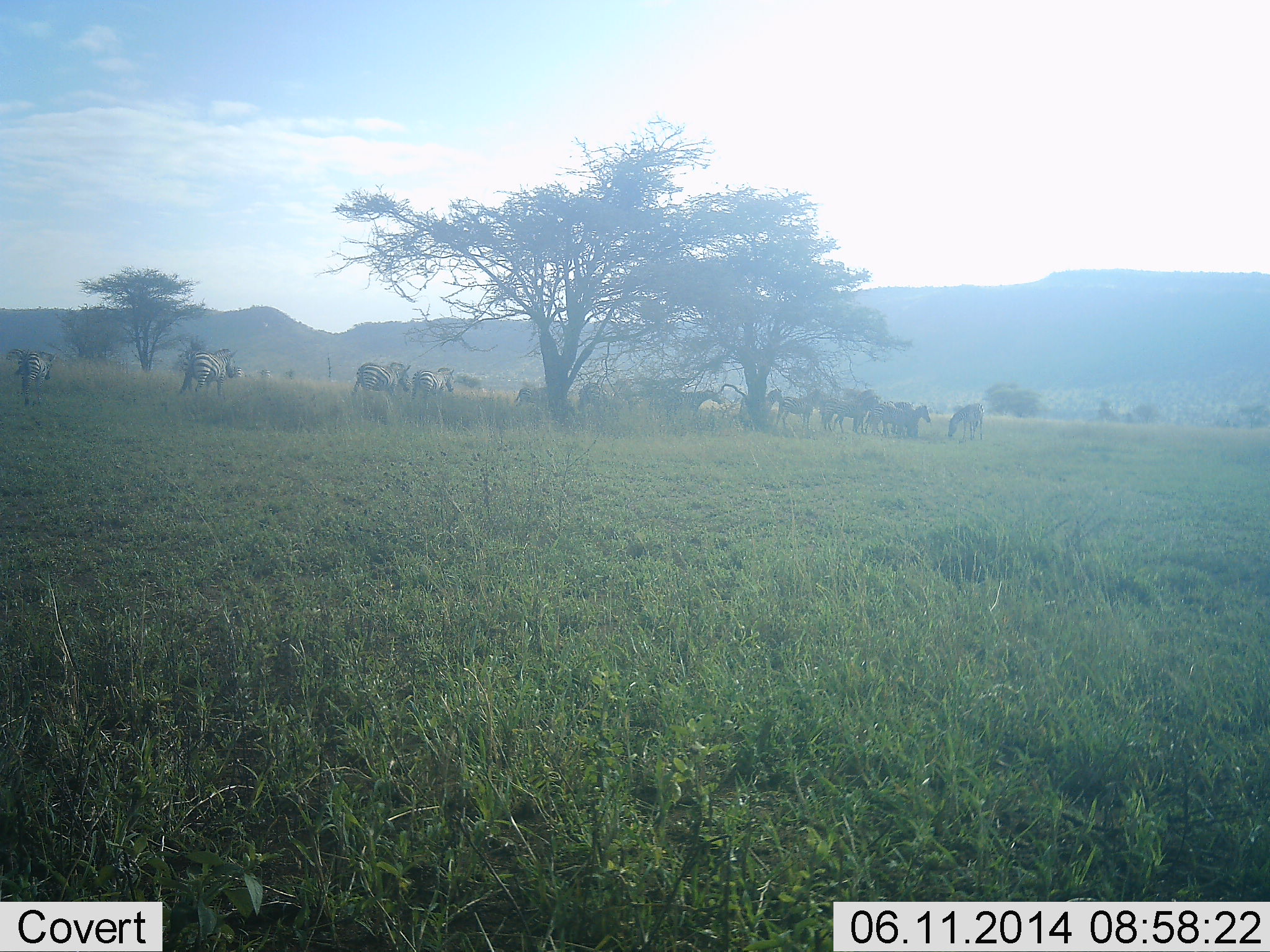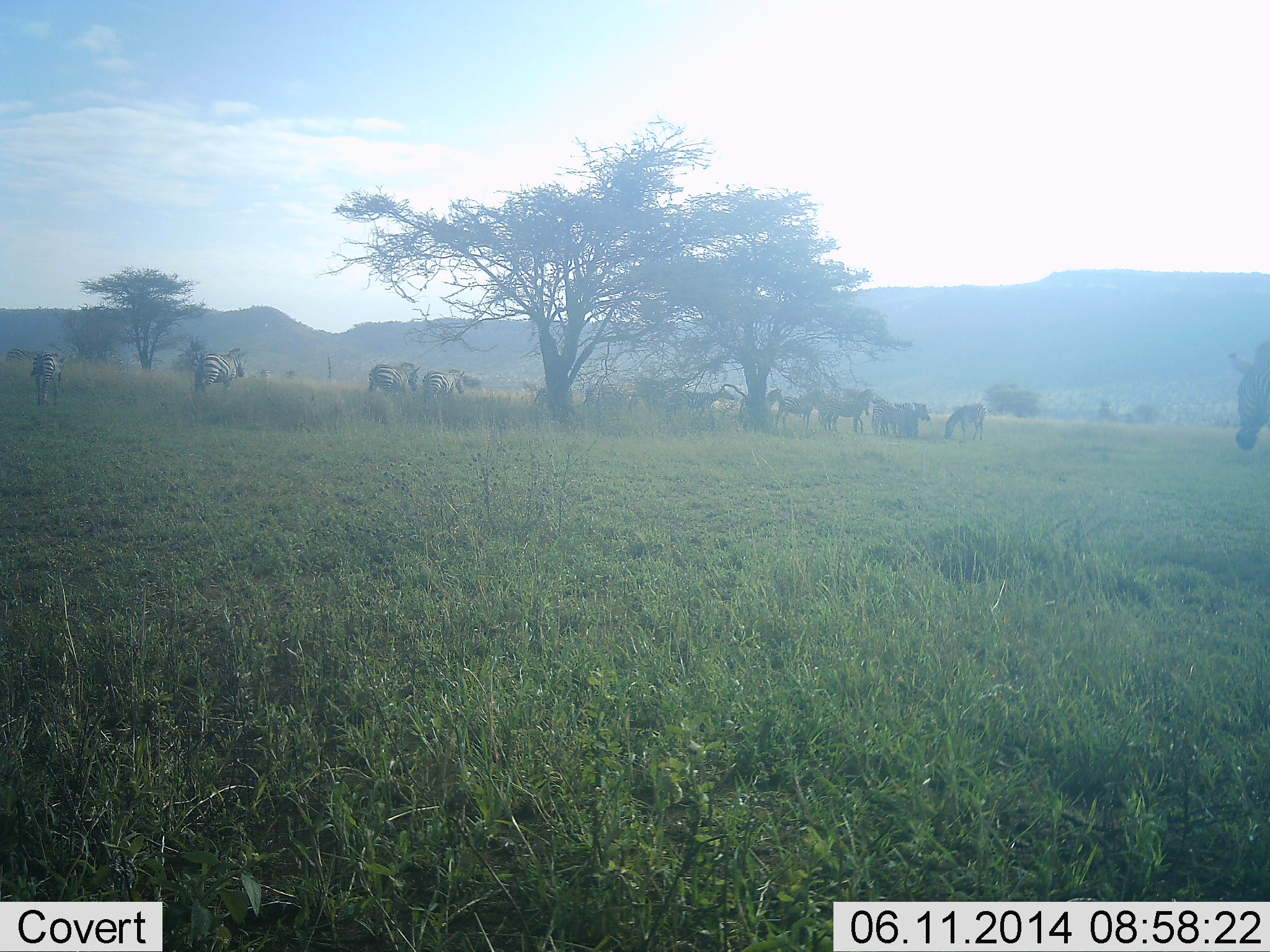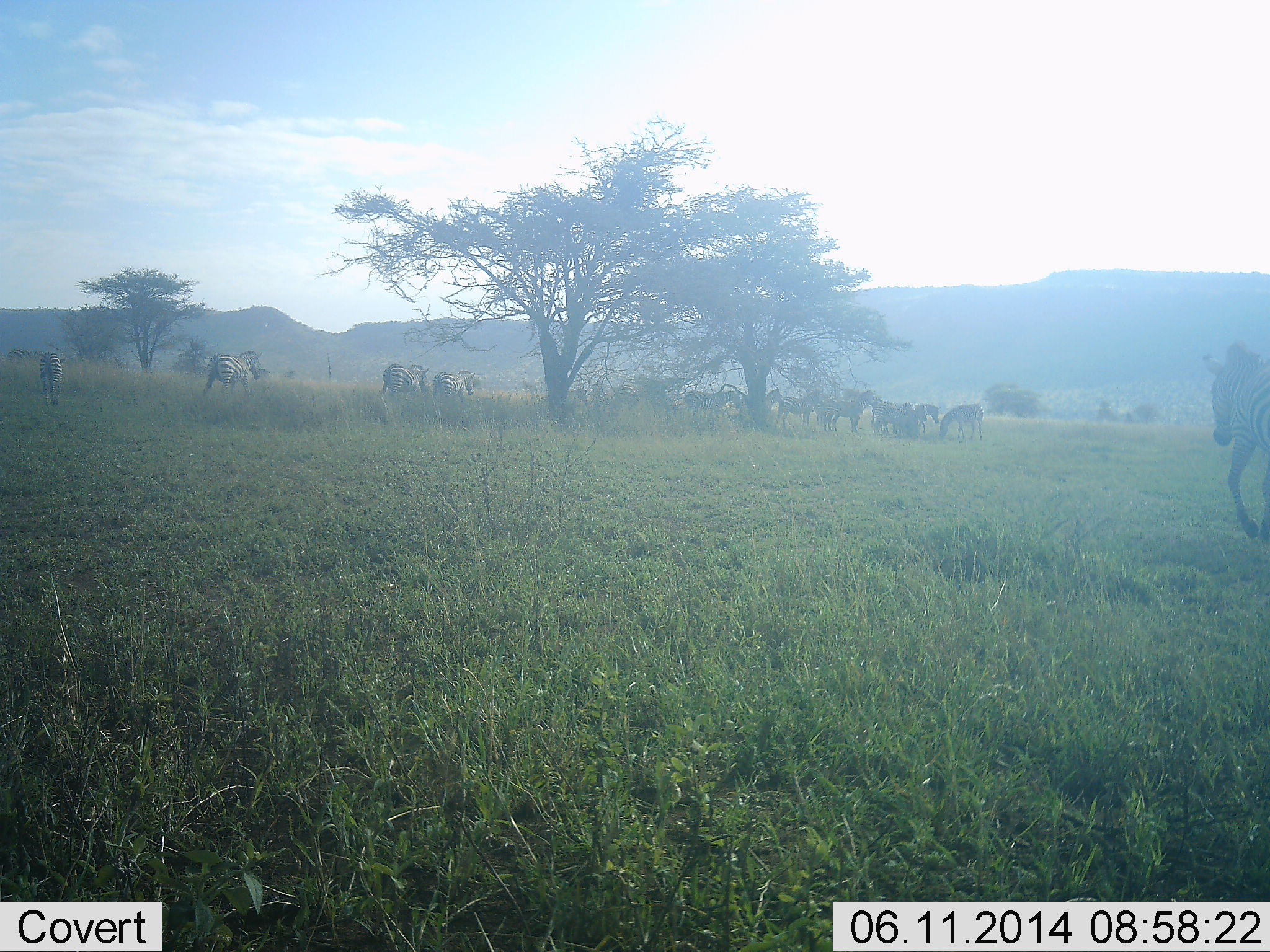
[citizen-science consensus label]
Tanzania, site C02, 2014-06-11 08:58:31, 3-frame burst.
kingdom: Animalia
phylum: Chordata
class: Mammalia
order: Perissodactyla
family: Equidae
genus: Equus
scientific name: Equus quagga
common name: plains zebra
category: zebra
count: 11-50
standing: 55%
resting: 9%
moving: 55%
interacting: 27%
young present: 9%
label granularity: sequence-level